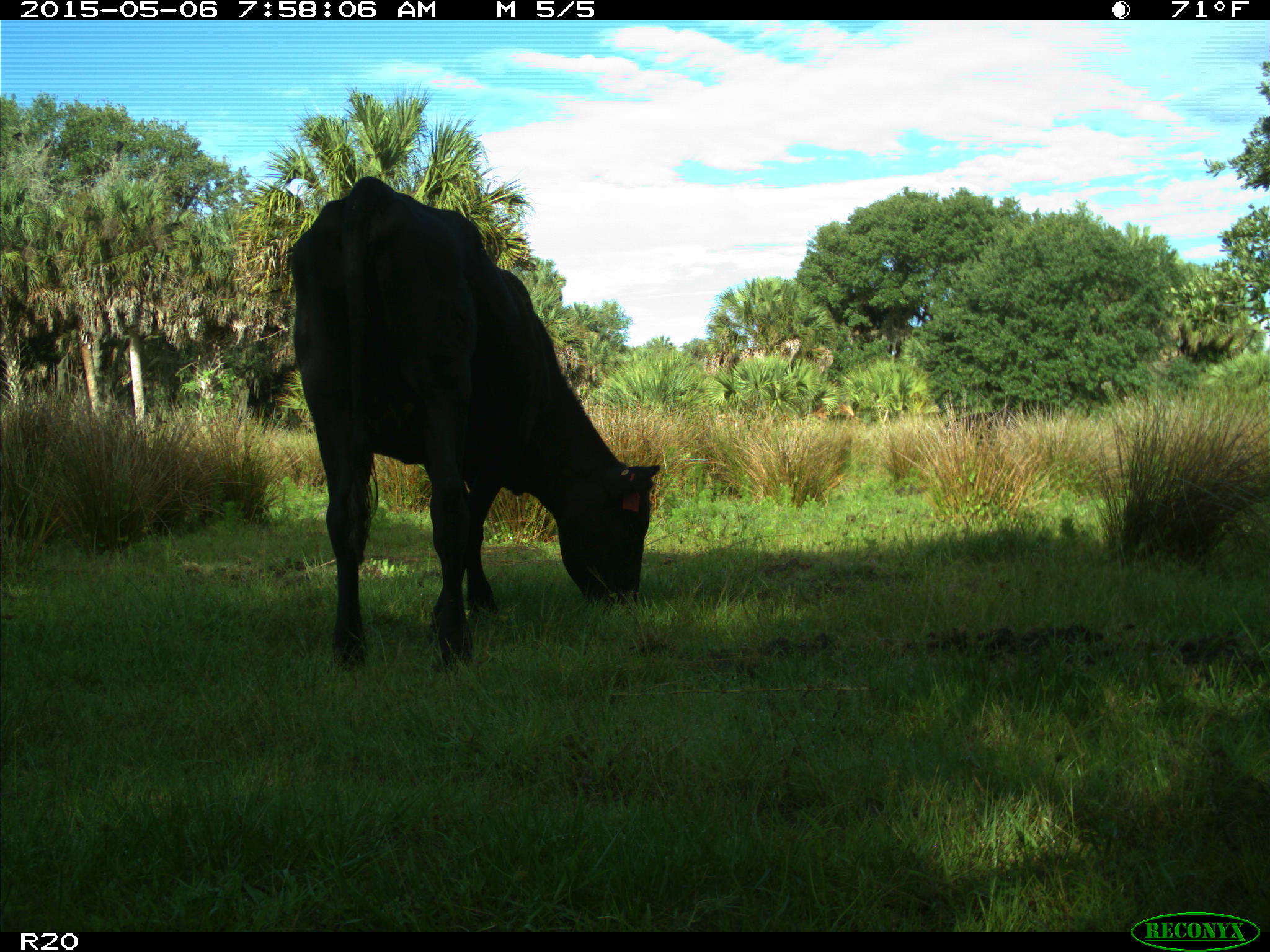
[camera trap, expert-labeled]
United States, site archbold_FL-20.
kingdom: Animalia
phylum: Chordata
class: Mammalia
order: Artiodactyla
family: Bovidae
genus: Bos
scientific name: Bos taurus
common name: domestic cow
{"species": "Bos taurus (domestic cow)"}